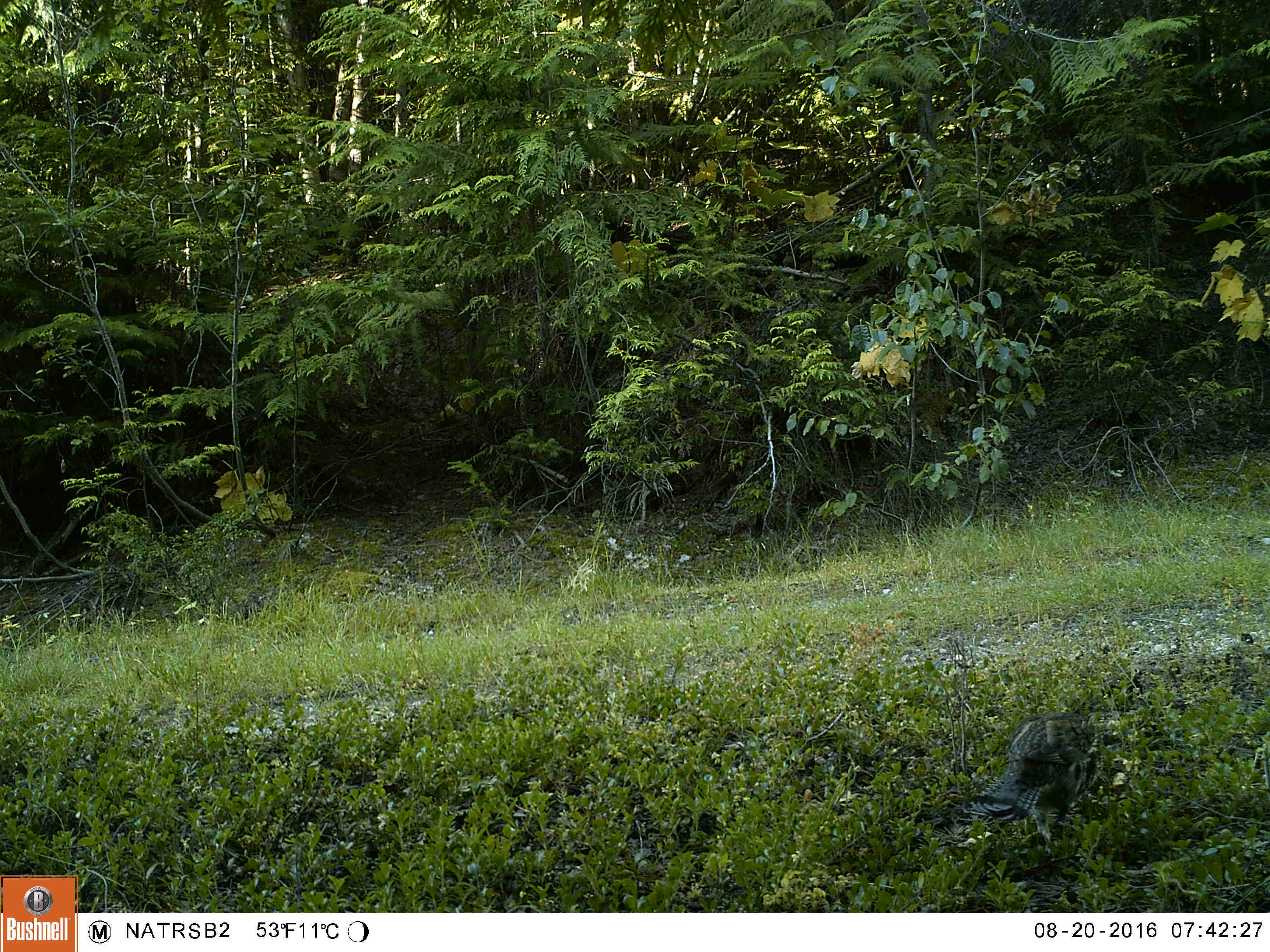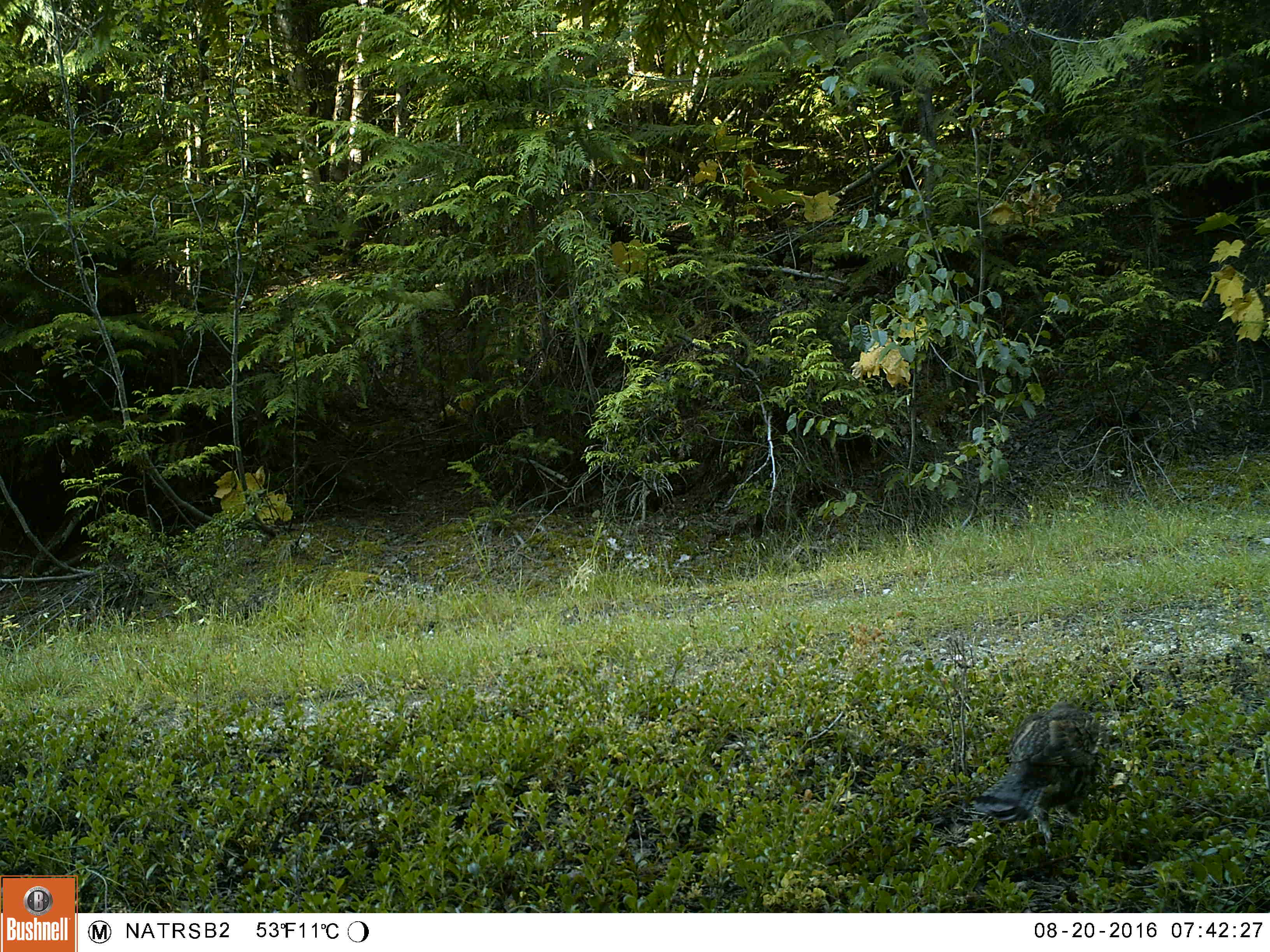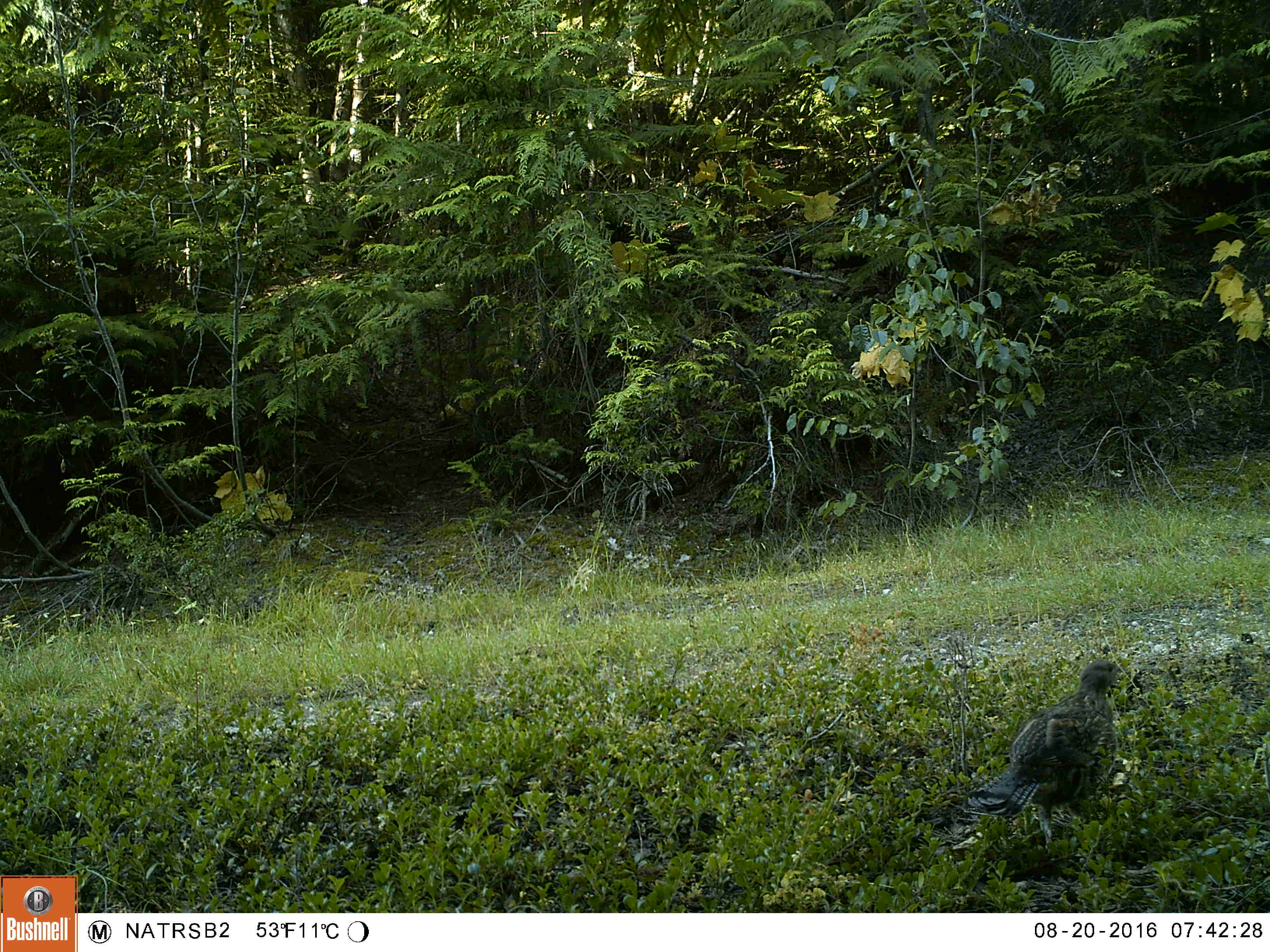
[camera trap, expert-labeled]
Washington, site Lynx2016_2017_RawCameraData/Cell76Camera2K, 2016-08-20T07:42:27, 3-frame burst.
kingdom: Animalia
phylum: Chordata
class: Aves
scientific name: Aves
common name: birds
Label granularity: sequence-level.